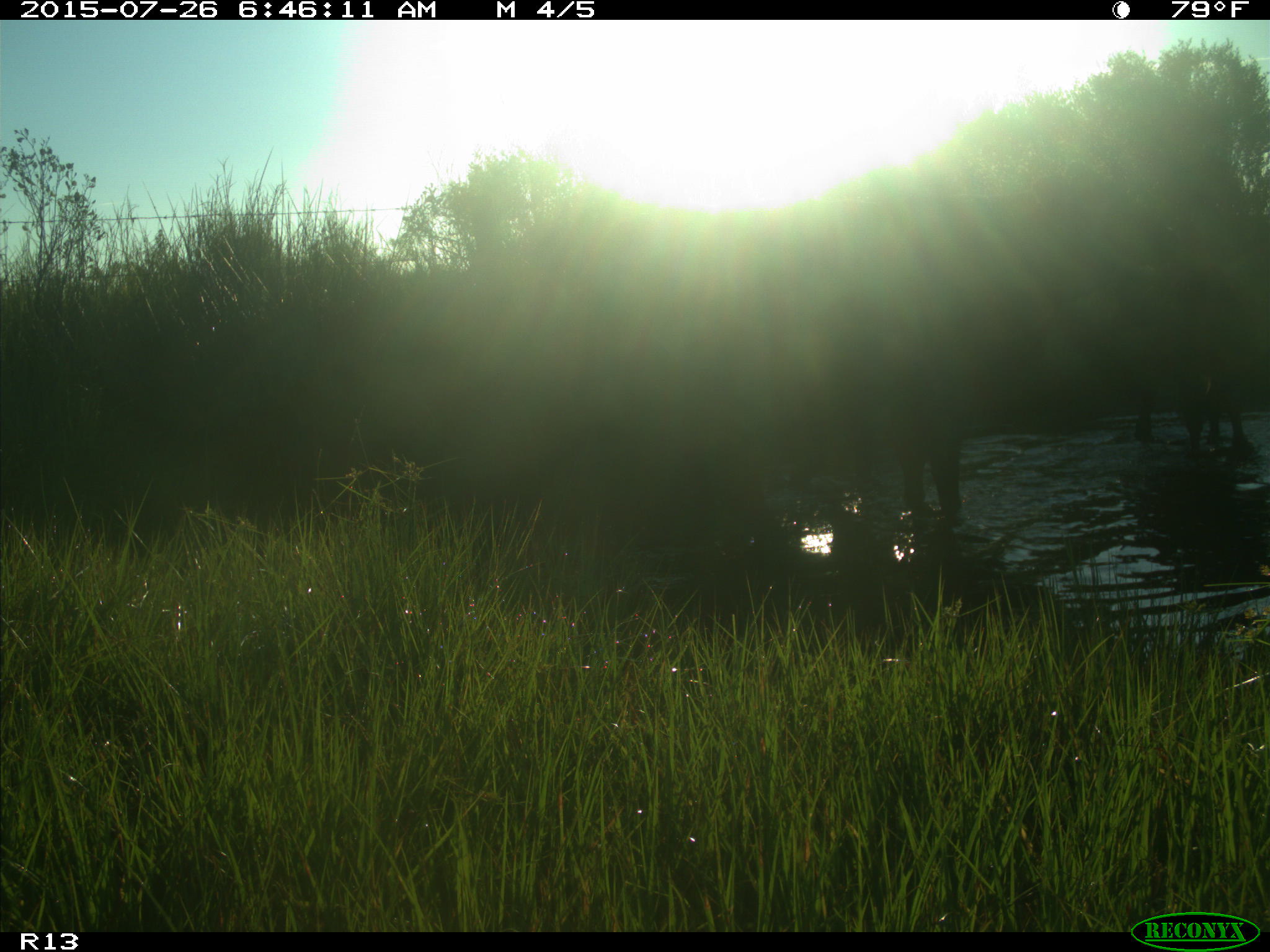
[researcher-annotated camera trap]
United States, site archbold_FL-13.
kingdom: Animalia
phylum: Chordata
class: Mammalia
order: Artiodactyla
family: Bovidae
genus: Bos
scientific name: Bos taurus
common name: domestic cow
Bos taurus (domestic cow).